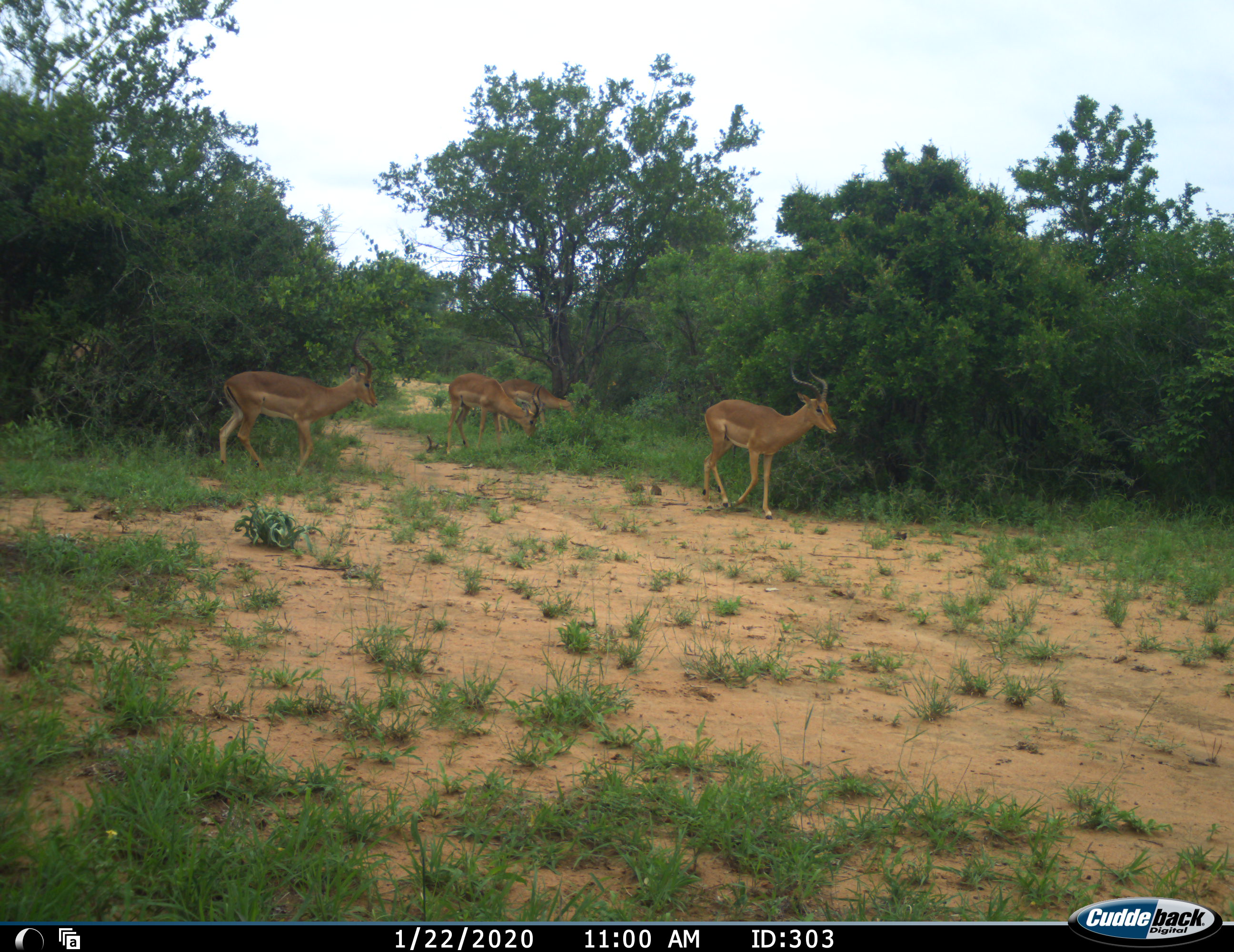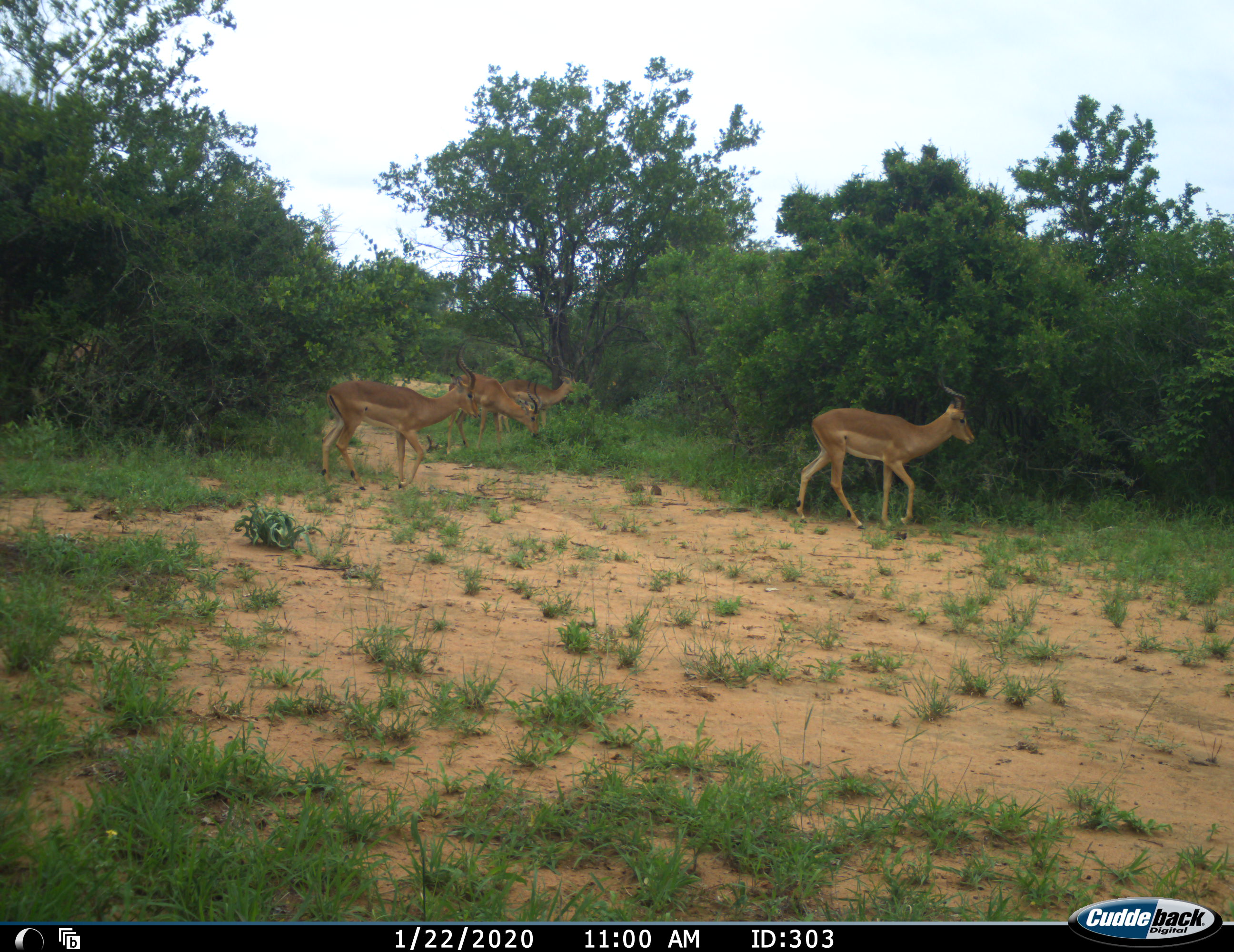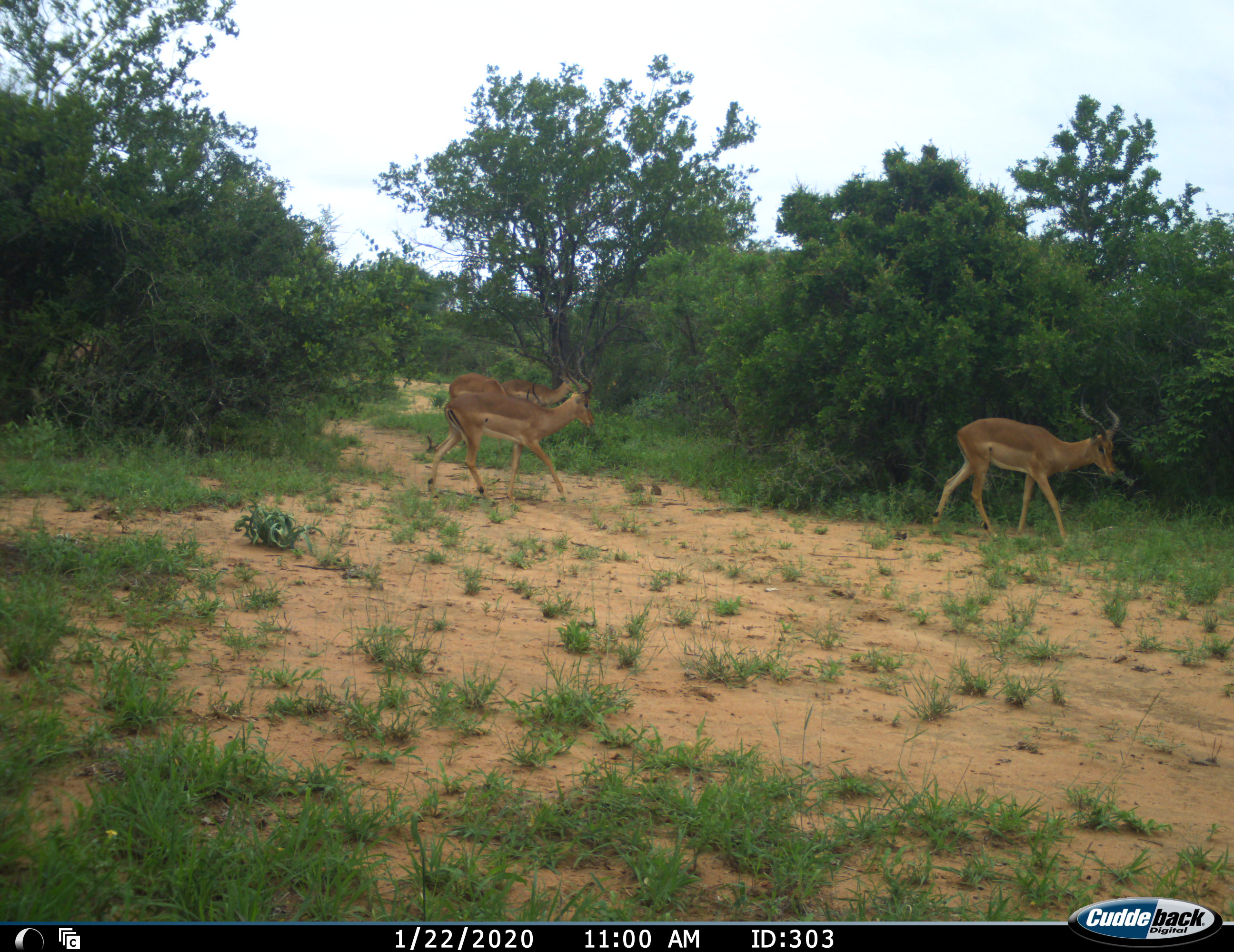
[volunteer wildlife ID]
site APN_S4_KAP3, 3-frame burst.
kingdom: Animalia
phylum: Chordata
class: Mammalia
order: Artiodactyla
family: Bovidae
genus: Aepyceros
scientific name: Aepyceros melampus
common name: impala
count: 4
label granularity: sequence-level